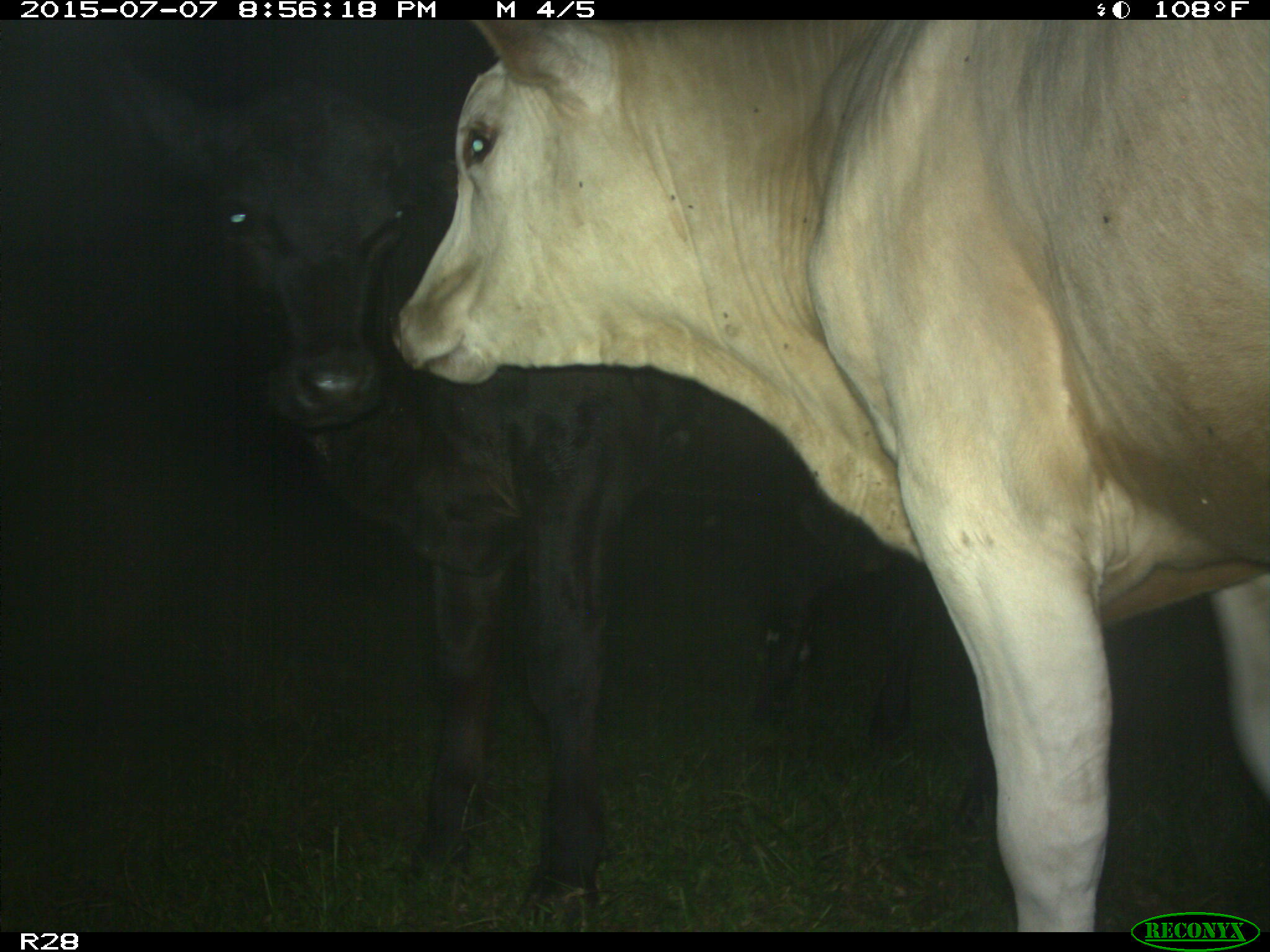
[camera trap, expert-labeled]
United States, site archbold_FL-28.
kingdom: Animalia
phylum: Chordata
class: Mammalia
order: Artiodactyla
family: Bovidae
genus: Bos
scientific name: Bos taurus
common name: domestic cow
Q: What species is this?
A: Bos taurus (domestic cow).